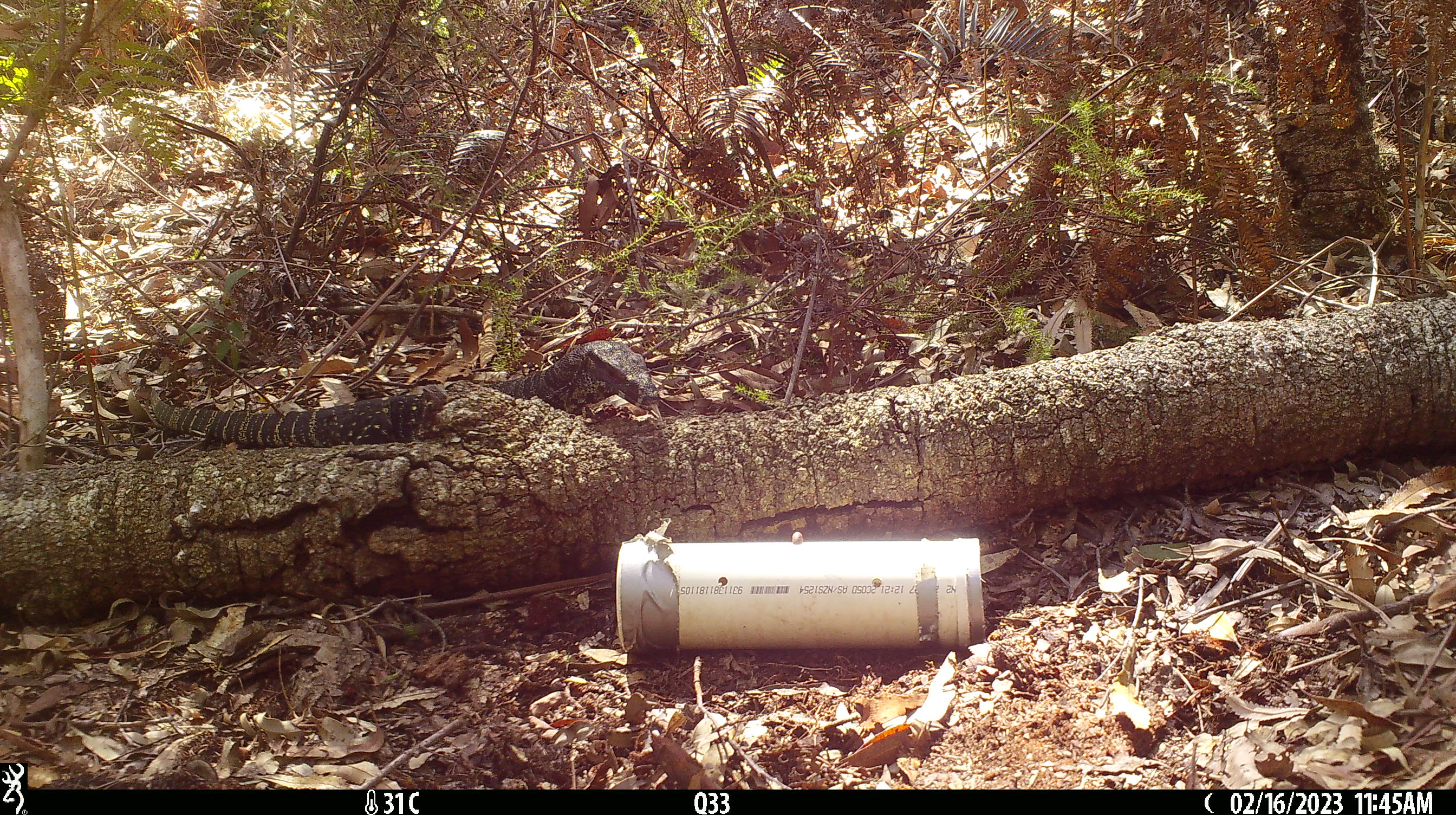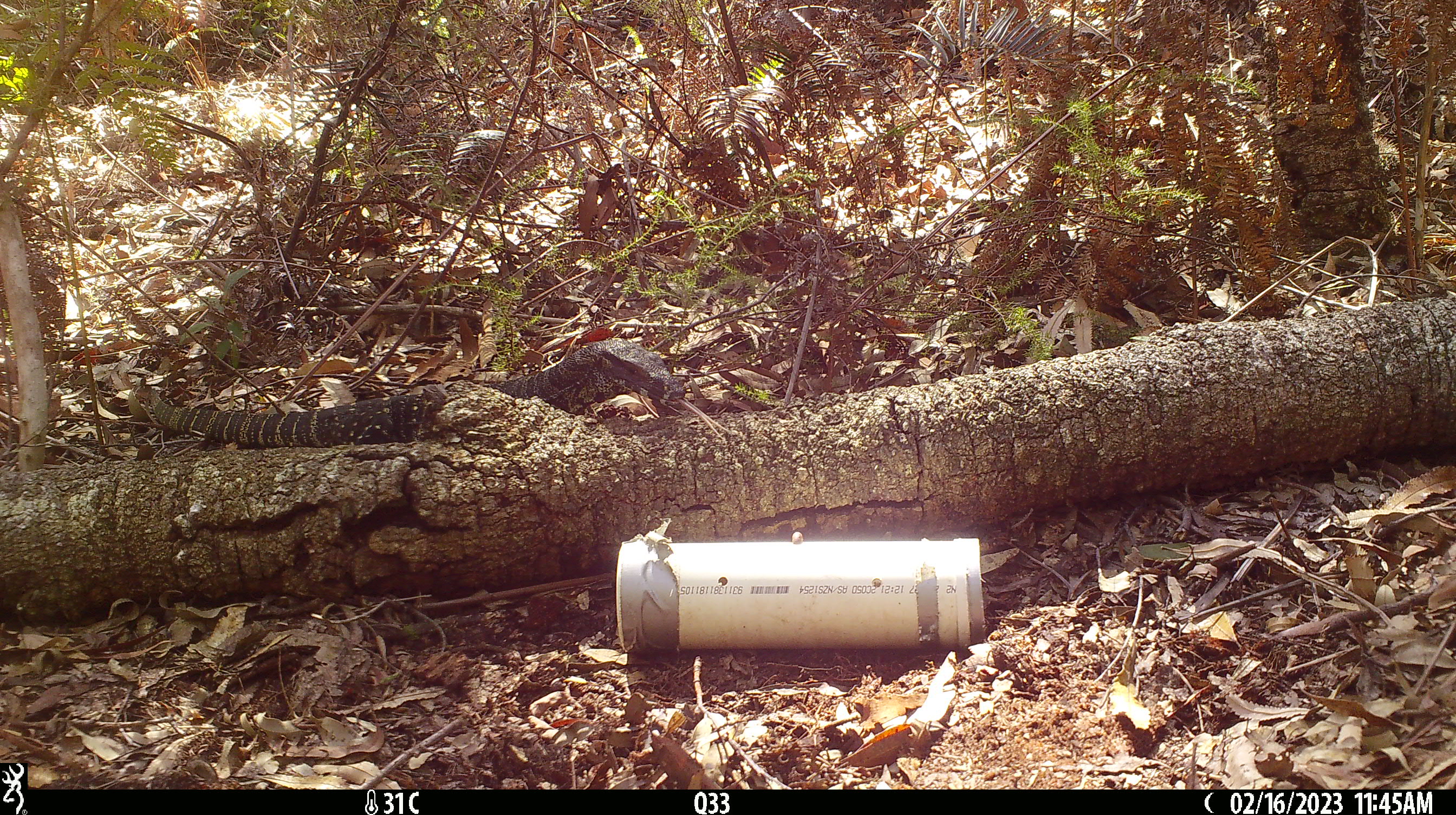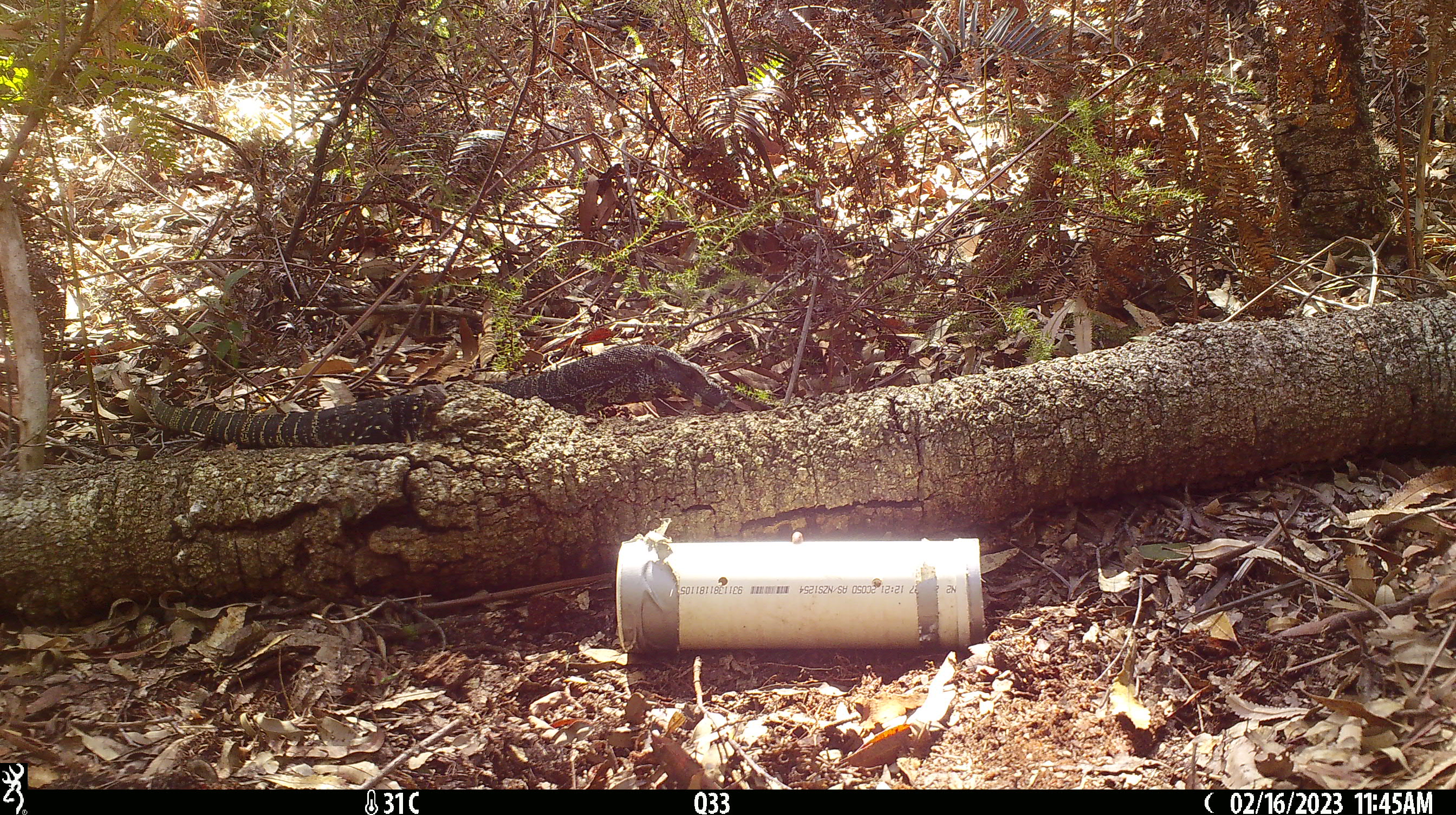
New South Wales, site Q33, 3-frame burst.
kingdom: Animalia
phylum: Chordata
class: Reptilia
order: Squamata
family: Varanidae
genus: Varanus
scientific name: Varanus varius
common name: lace monitor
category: goanna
Goanna (lace monitor) (Varanus varius).